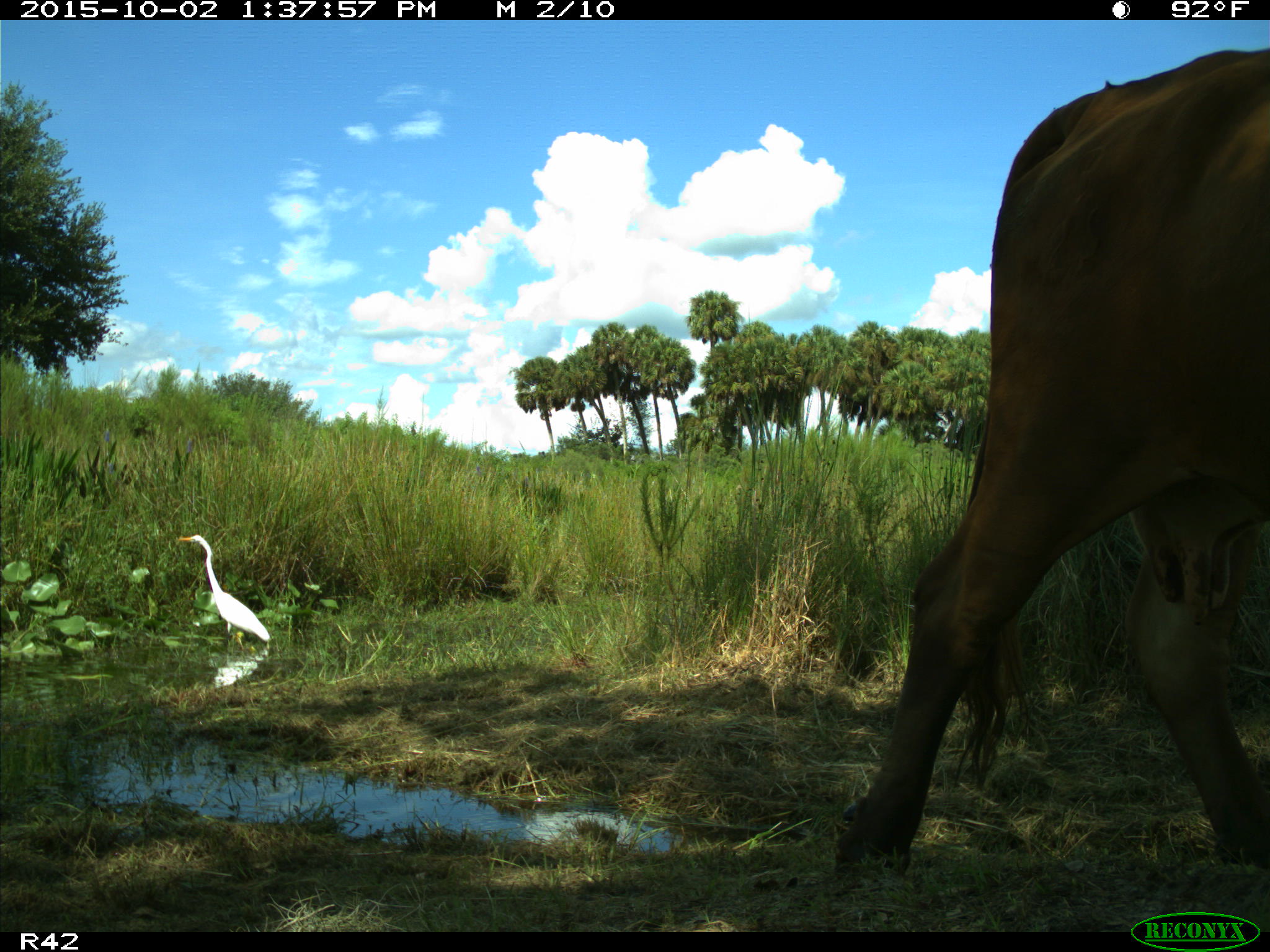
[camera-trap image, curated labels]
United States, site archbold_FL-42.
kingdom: Animalia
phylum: Chordata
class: Mammalia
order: Artiodactyla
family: Bovidae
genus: Bos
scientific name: Bos taurus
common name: domestic cow